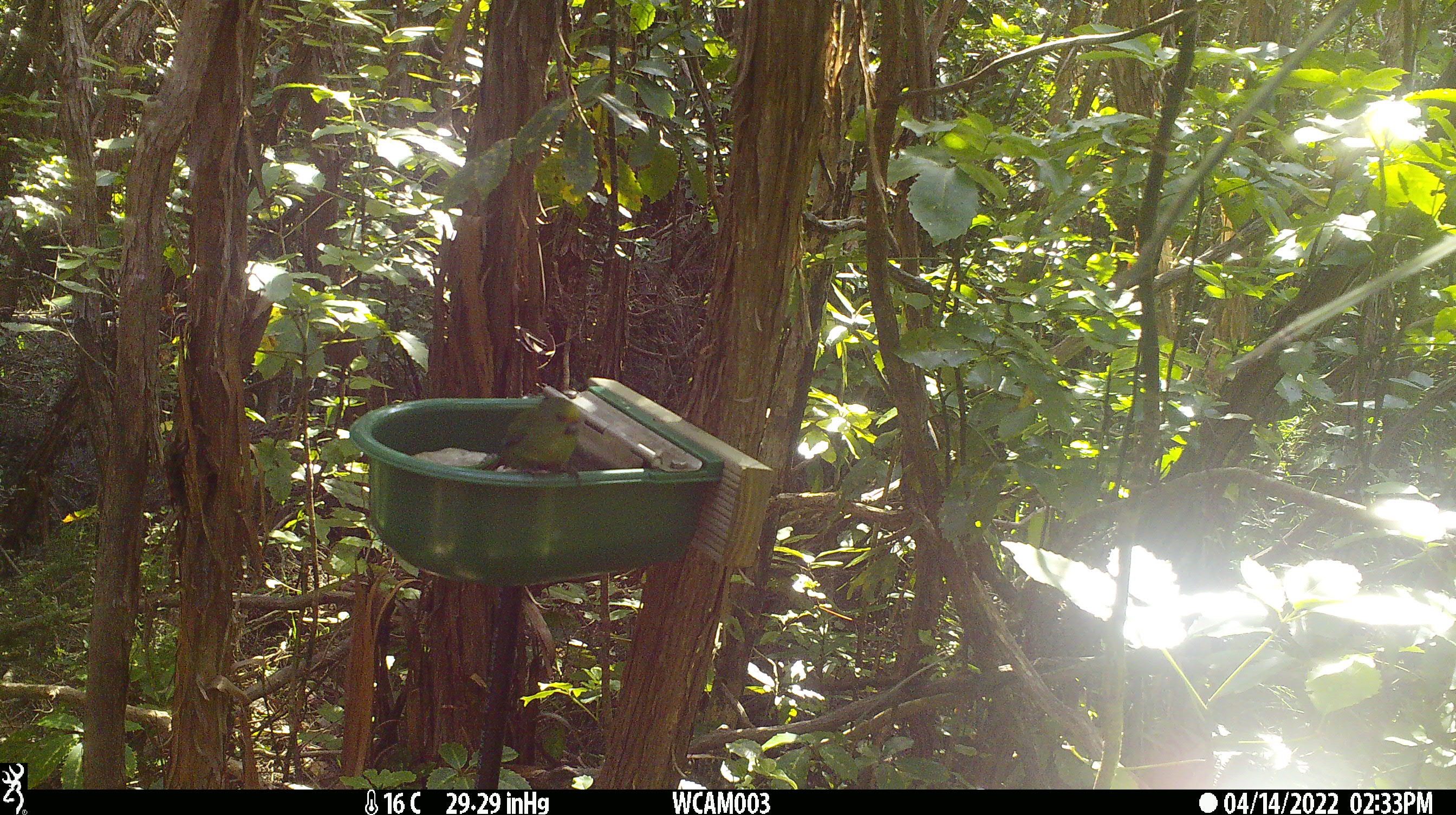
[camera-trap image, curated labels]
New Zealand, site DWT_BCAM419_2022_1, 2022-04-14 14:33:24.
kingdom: Animalia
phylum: Chordata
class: Aves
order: Psittaciformes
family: Psittaculidae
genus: Cyanoramphus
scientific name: Cyanoramphus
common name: parakeet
Parakeet (Cyanoramphus).